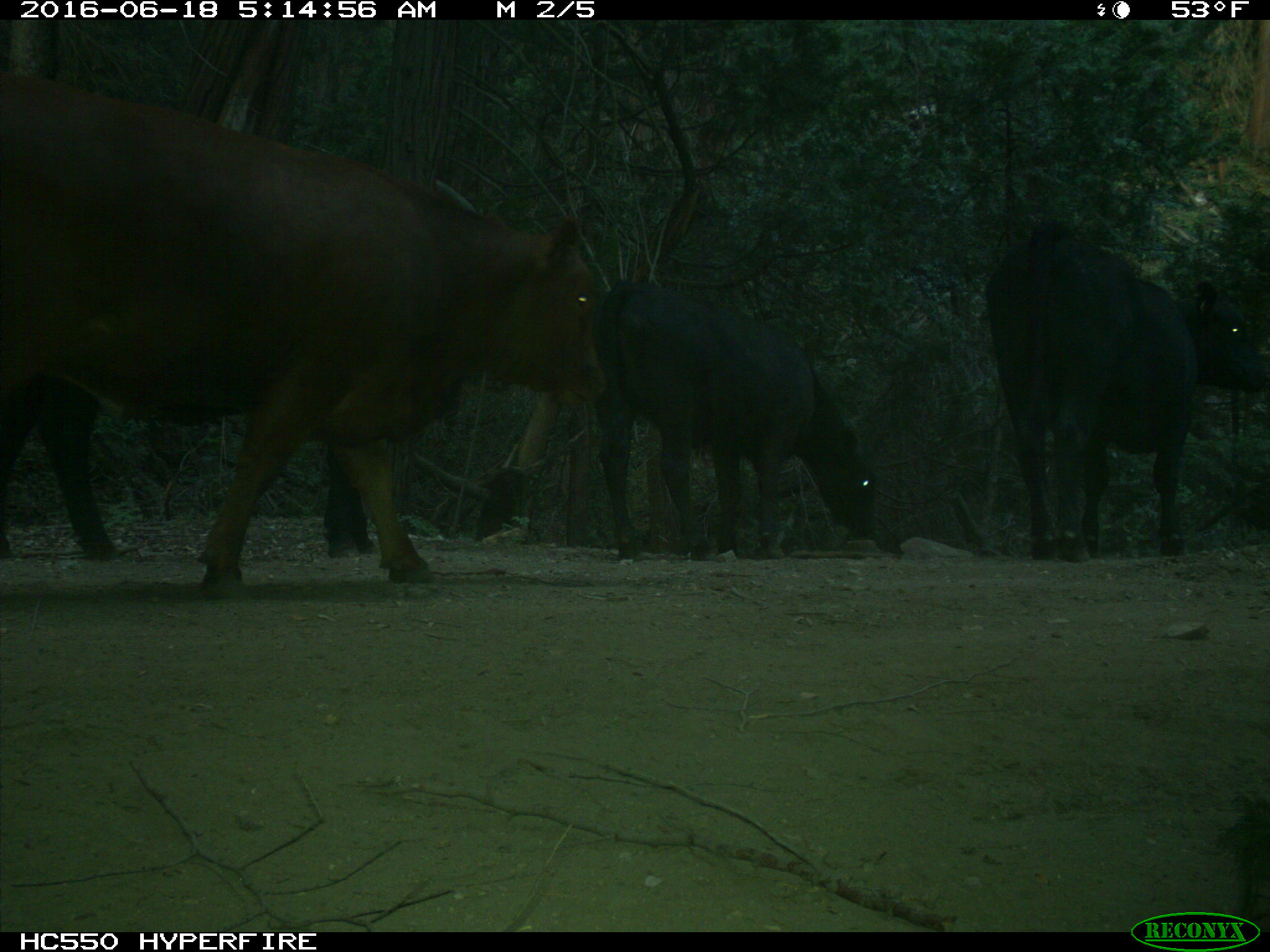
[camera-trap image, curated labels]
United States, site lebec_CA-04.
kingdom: Animalia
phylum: Chordata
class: Mammalia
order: Artiodactyla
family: Bovidae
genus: Bos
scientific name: Bos taurus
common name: domestic cow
Bos taurus (domestic cow).